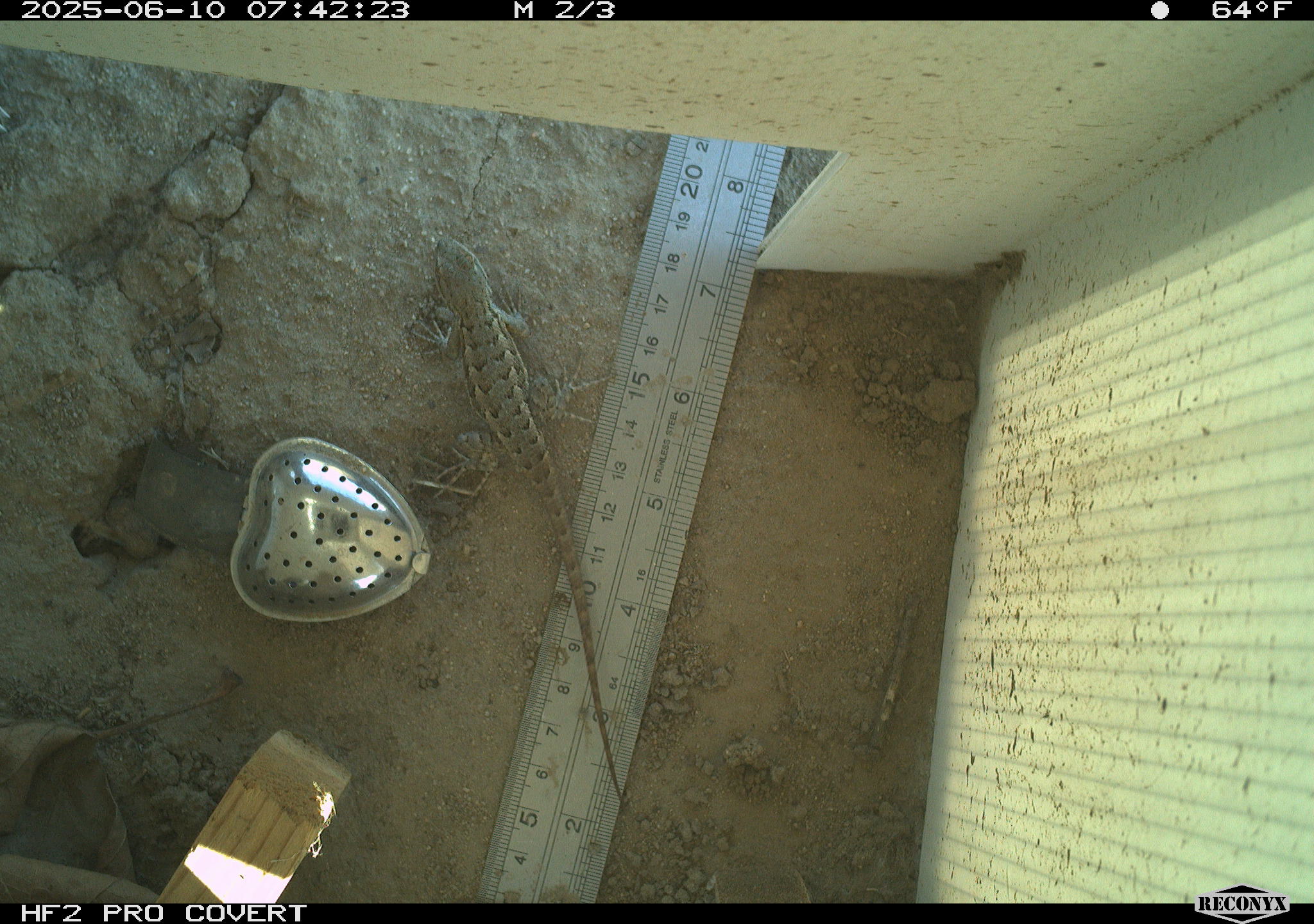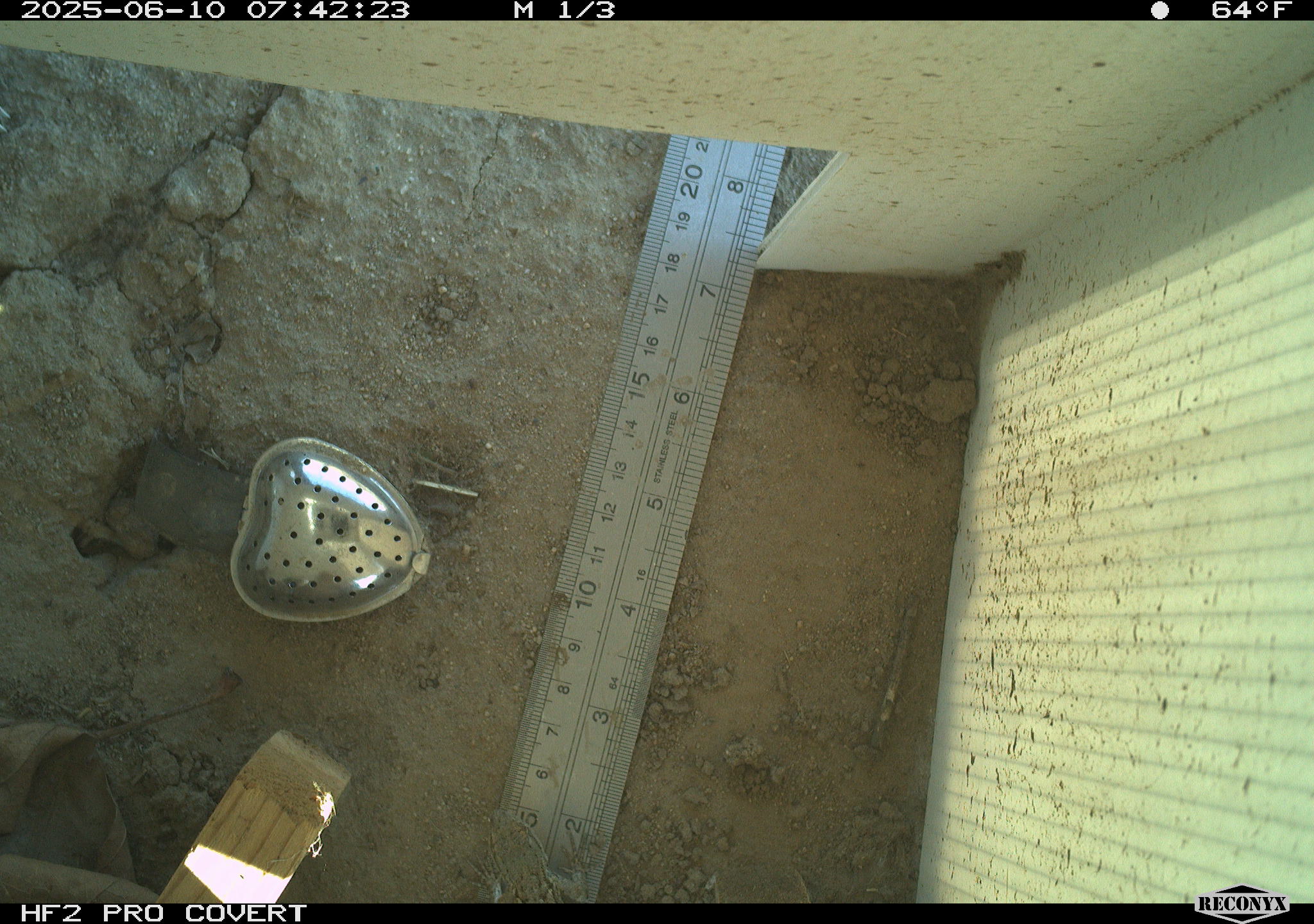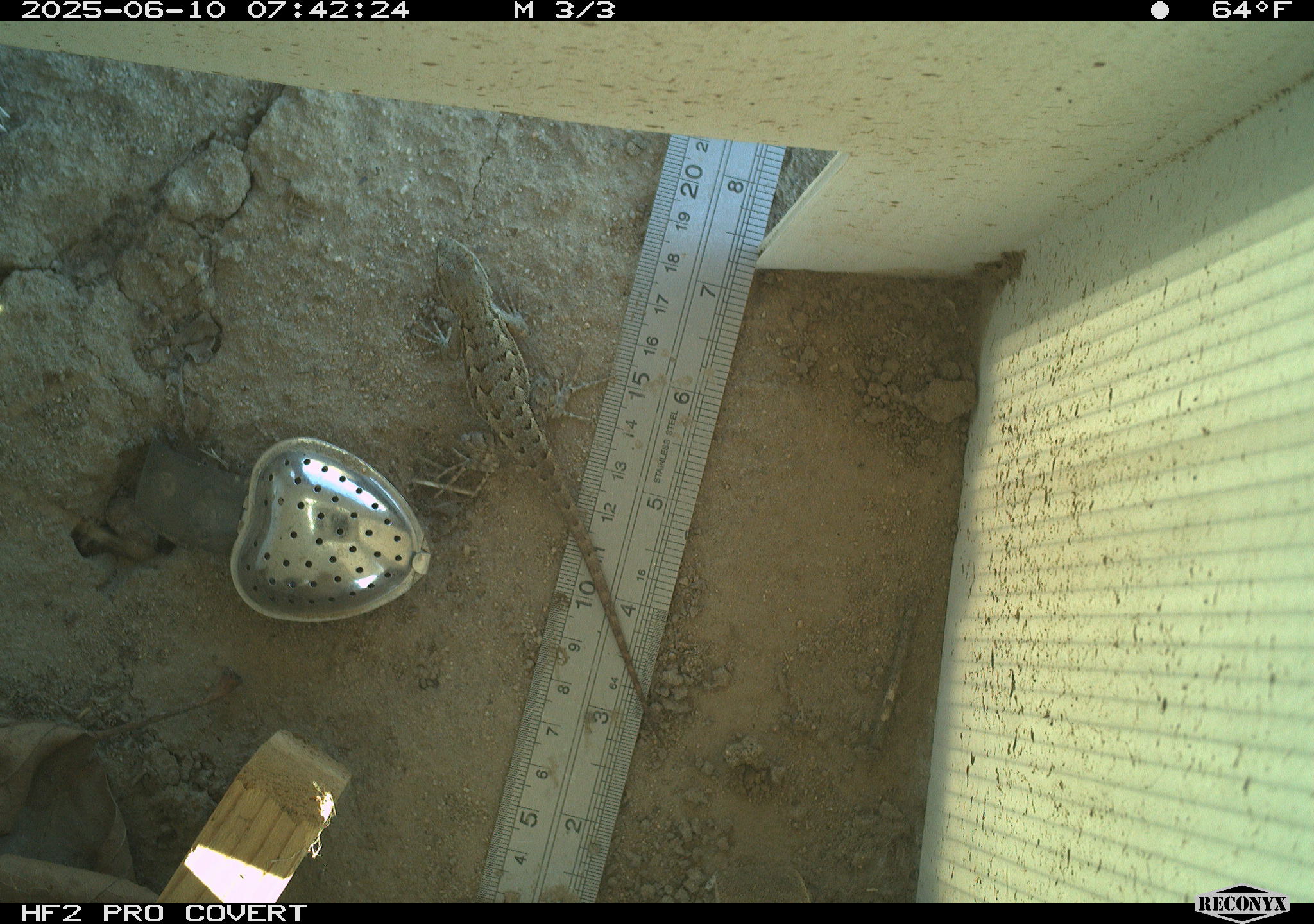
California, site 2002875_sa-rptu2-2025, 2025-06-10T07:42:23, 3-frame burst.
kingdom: Animalia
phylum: Chordata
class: Reptilia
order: Squamata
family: Phrynosomatidae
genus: Sceloporus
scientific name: Sceloporus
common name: spiny lizards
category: sceloporus species